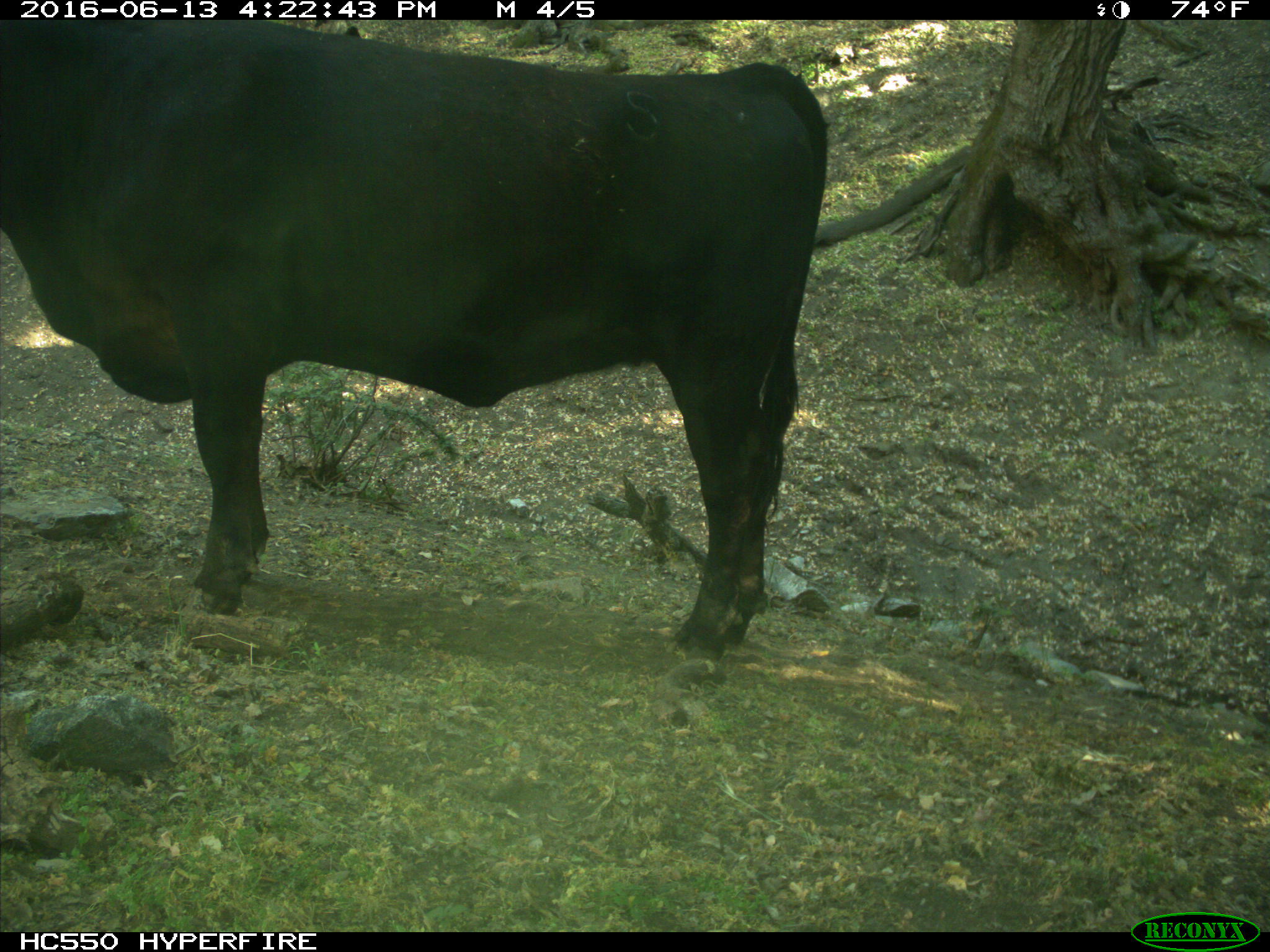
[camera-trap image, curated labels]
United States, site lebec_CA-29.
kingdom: Animalia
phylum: Chordata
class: Mammalia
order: Artiodactyla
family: Bovidae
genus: Bos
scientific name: Bos taurus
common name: domestic cow